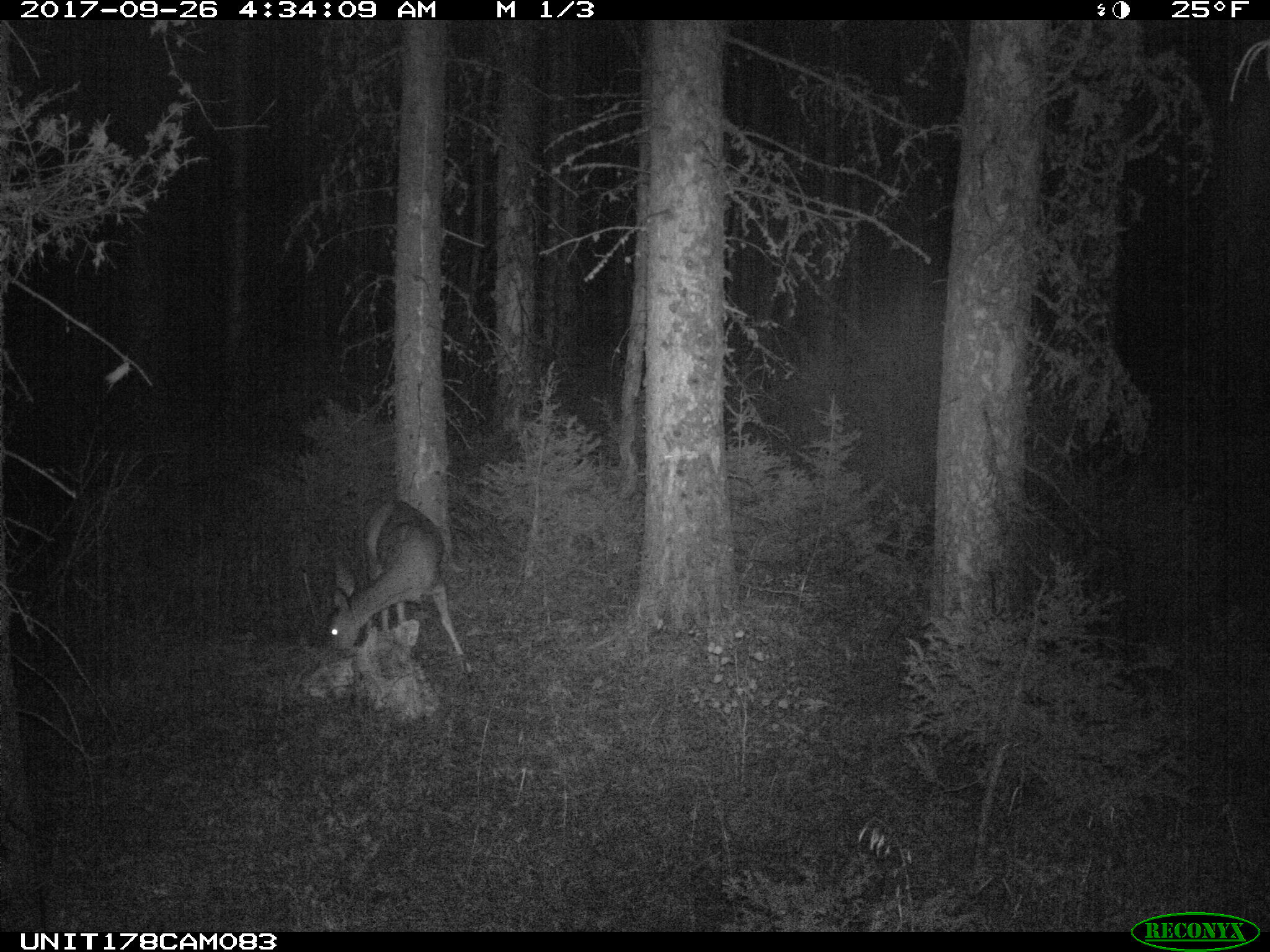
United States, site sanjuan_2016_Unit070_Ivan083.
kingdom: Animalia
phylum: Chordata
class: Mammalia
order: Artiodactyla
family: Cervidae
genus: Odocoileus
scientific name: Odocoileus hemionus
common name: mule deer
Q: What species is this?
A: Odocoileus hemionus (mule deer).